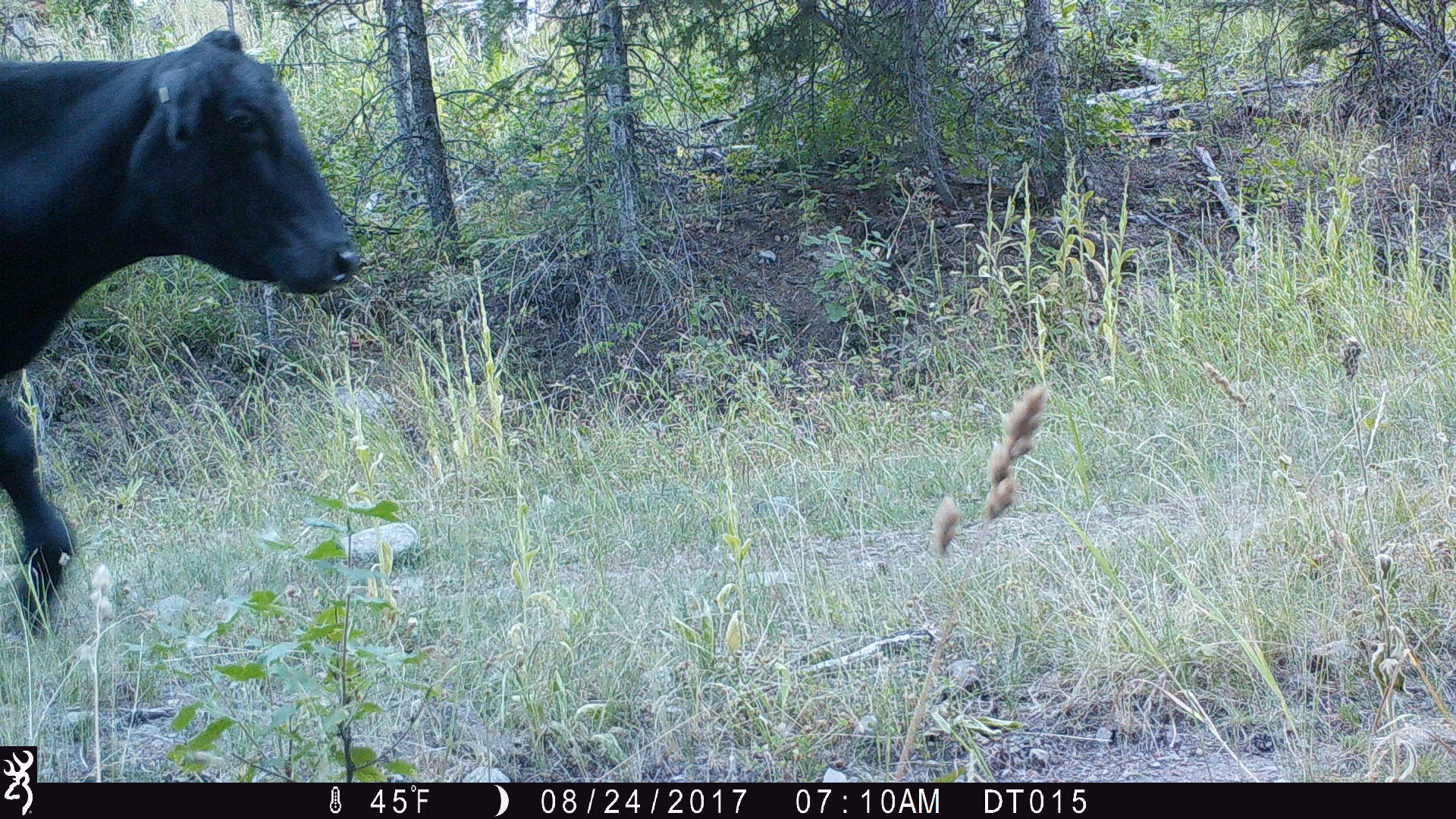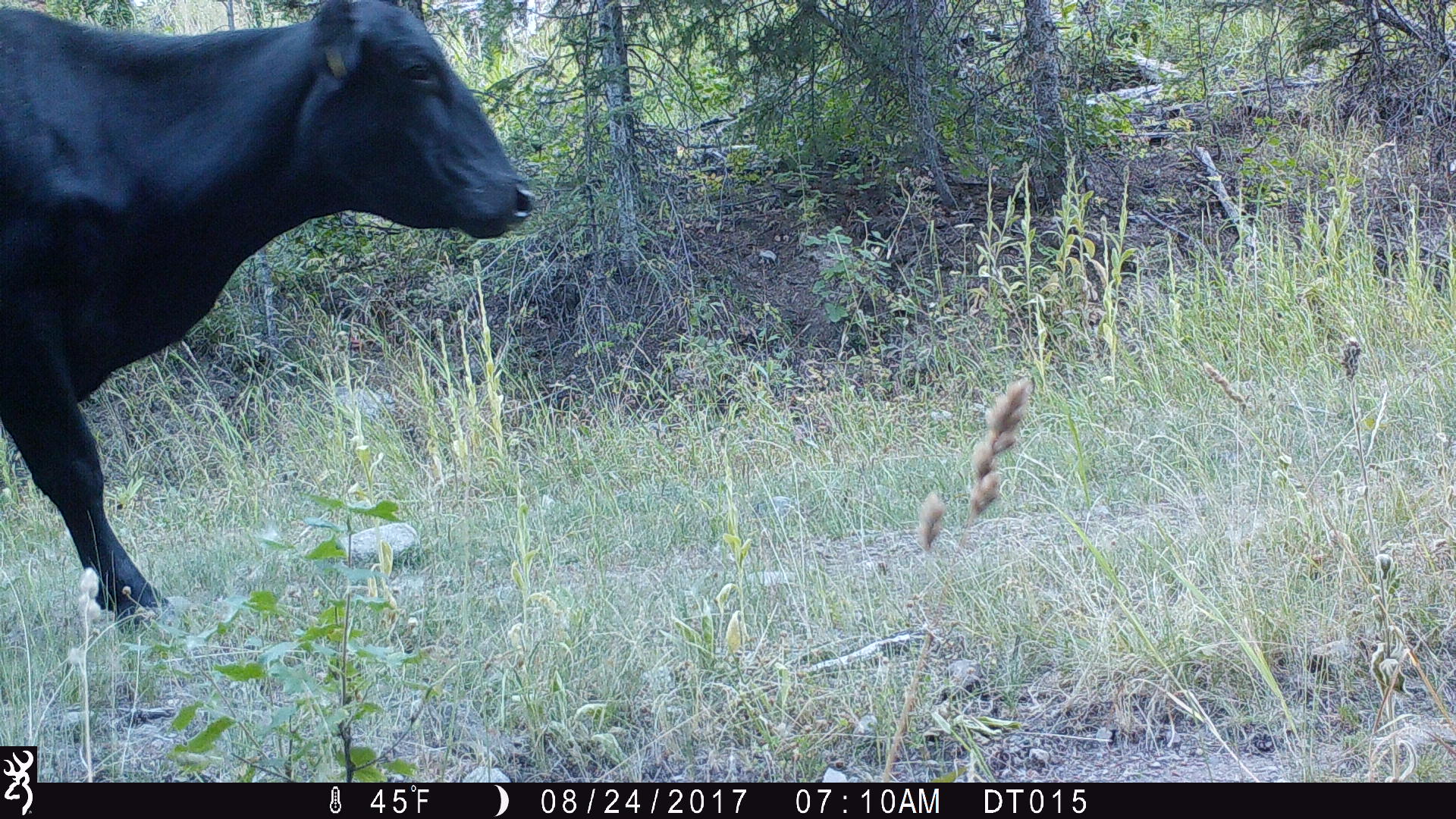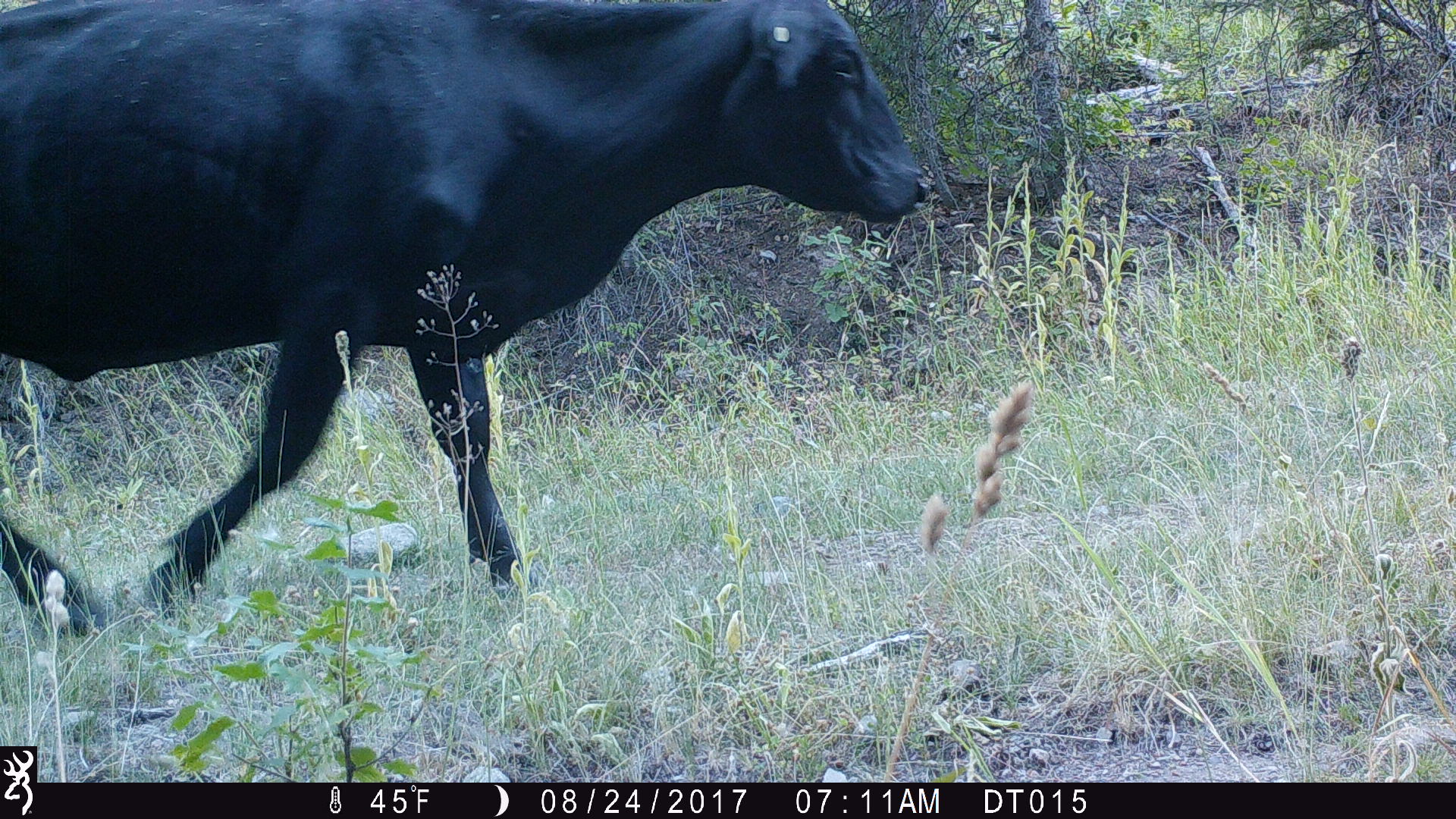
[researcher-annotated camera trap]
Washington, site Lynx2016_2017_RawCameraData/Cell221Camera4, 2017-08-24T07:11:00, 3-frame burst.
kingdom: Animalia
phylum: Chordata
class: Mammalia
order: Artiodactyla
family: Bovidae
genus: Bos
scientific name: Bos taurus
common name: domestic cattle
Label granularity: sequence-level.